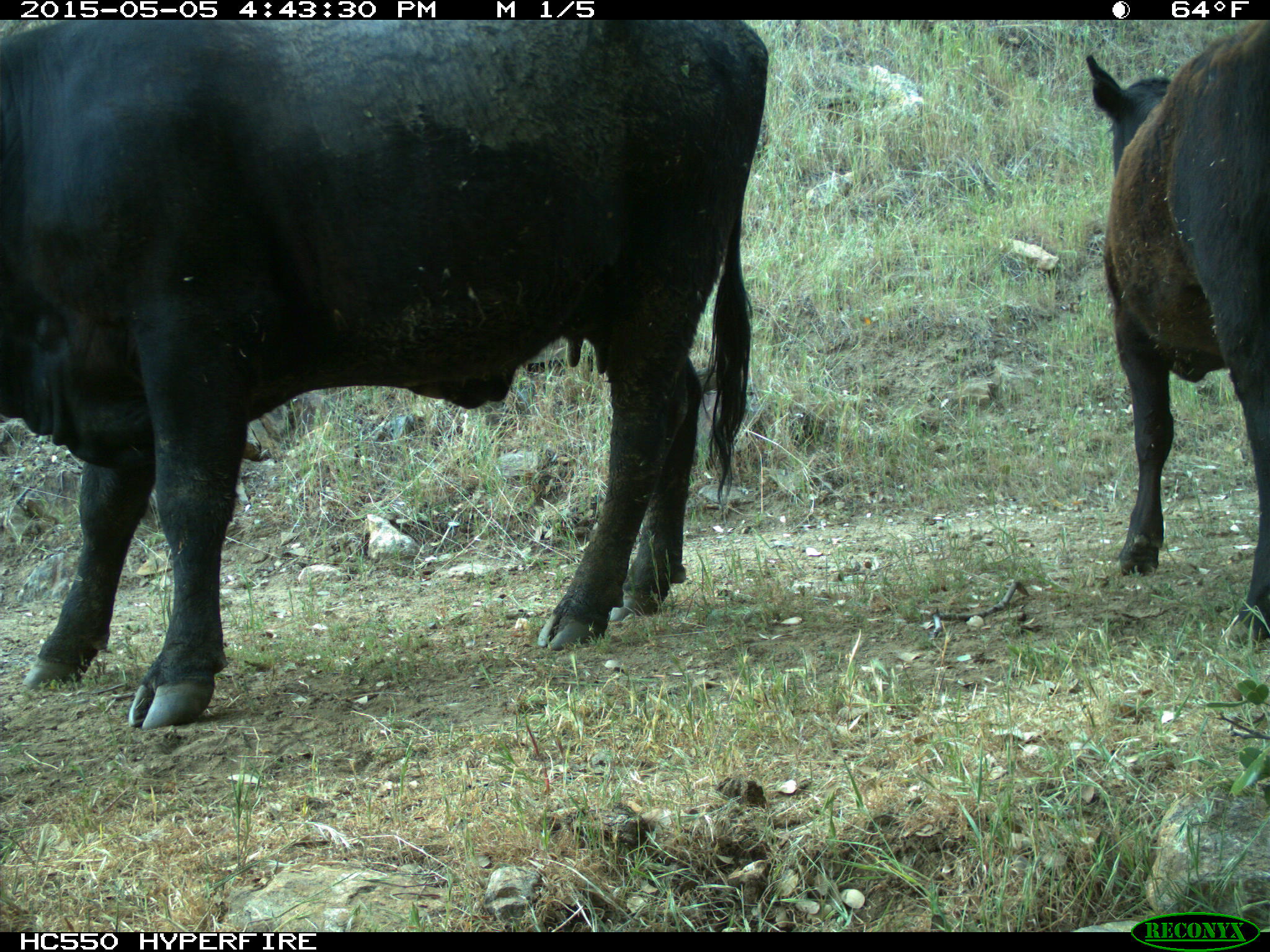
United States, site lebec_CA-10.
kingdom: Animalia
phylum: Chordata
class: Mammalia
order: Artiodactyla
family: Bovidae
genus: Bos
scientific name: Bos taurus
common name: domestic cow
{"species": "Bos taurus (domestic cow)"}